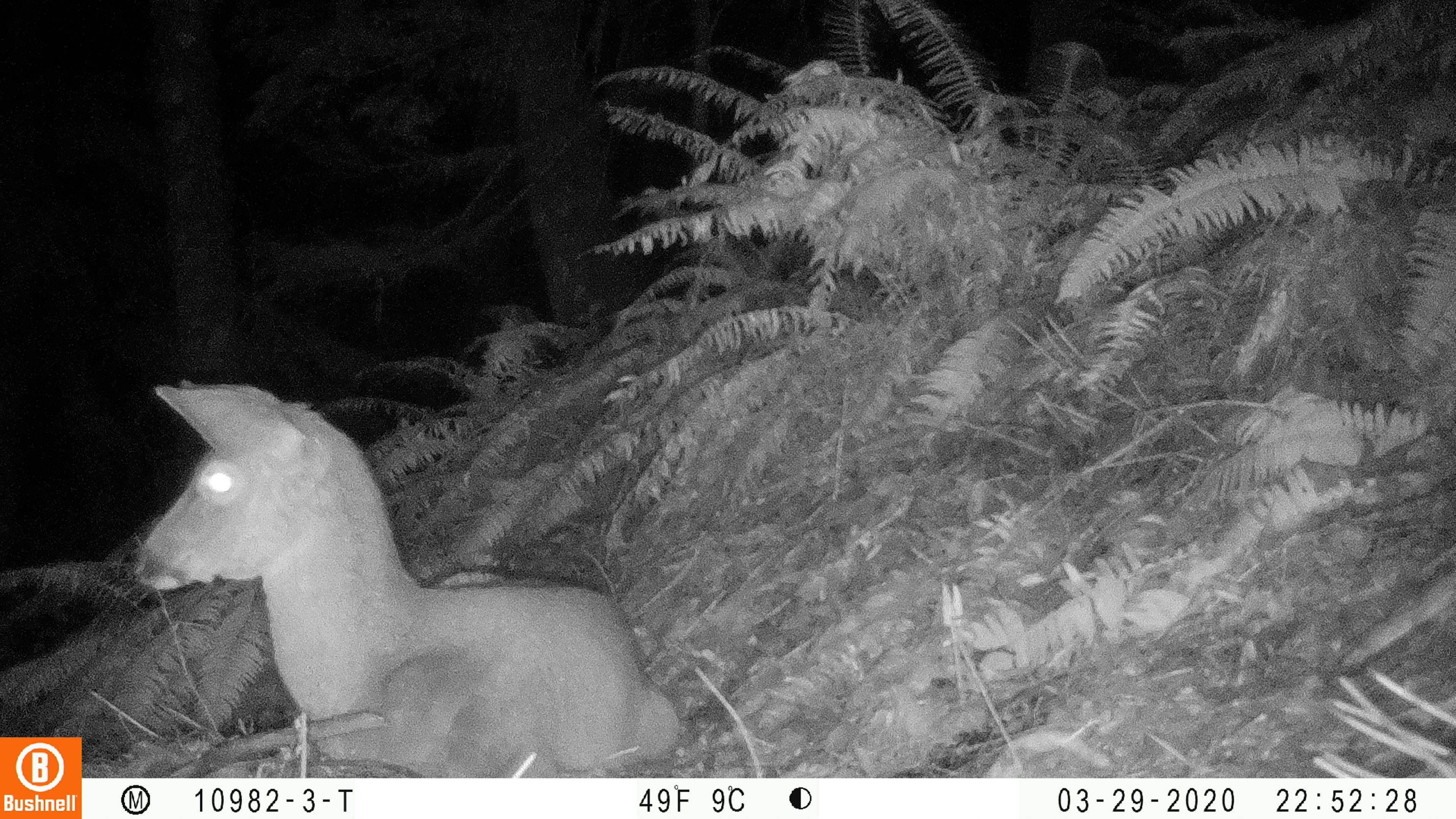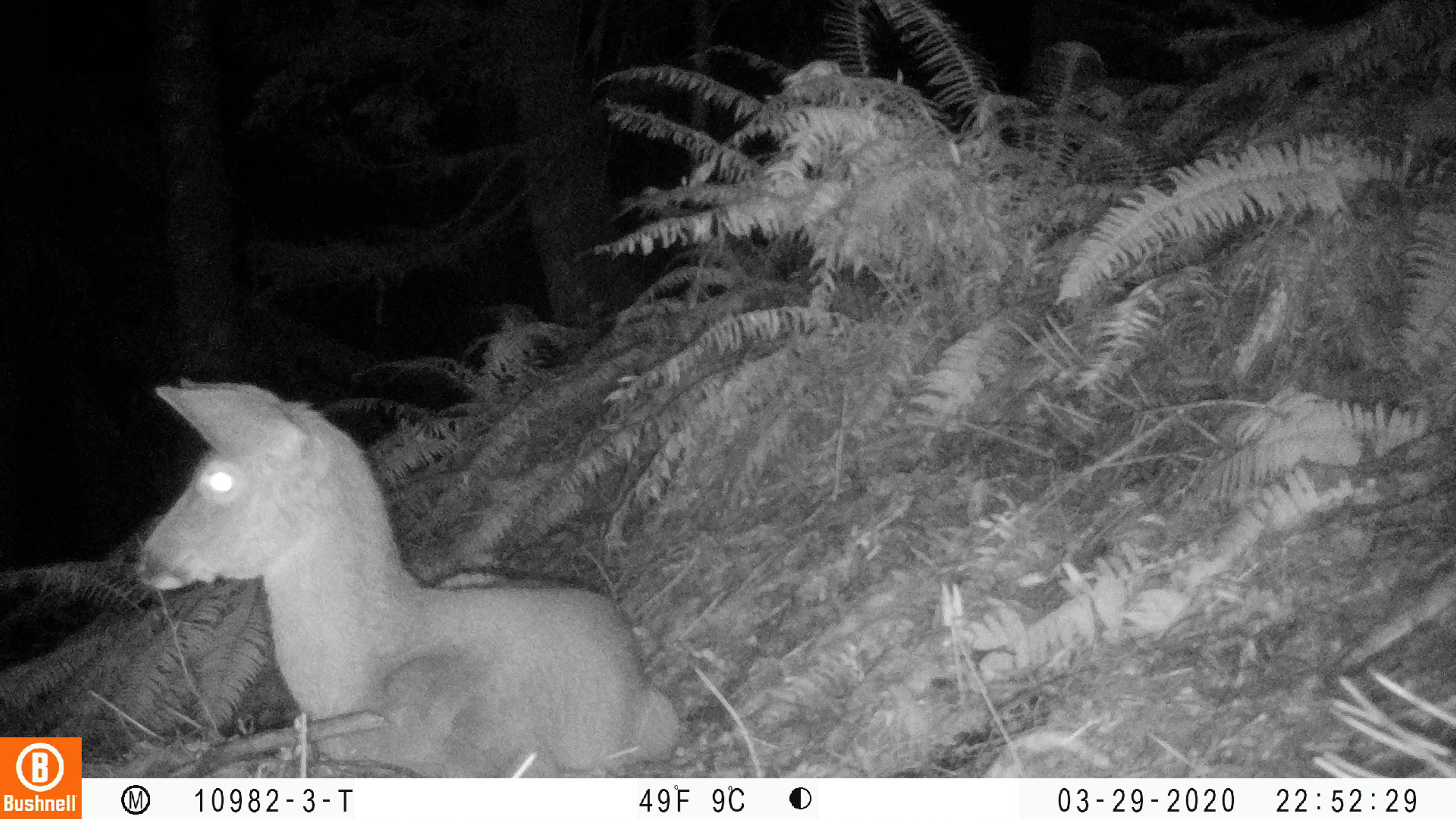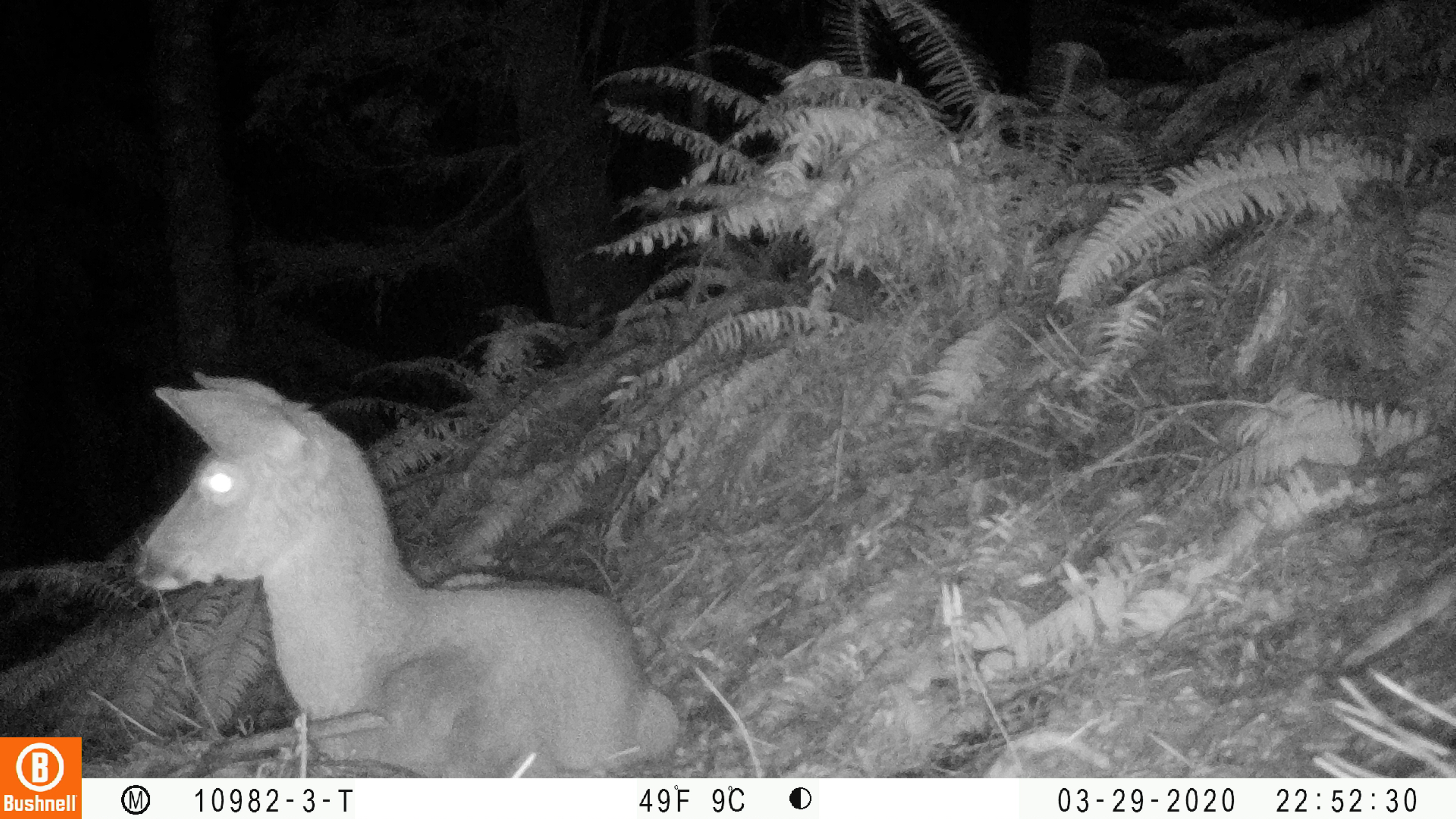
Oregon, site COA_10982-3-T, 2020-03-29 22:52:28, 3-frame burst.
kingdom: Animalia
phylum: Chordata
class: Mammalia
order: Artiodactyla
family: Cervidae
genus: Odocoileus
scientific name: Odocoileus hemionus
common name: black-tailed deer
Black-tailed deer (Odocoileus hemionus).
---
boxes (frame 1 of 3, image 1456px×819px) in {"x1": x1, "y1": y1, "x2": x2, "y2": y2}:
black-tailed deer: {"x1": 131, "y1": 365, "x2": 683, "y2": 774}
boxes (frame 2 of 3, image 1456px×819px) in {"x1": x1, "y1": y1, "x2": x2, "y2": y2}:
black-tailed deer: {"x1": 129, "y1": 368, "x2": 685, "y2": 766}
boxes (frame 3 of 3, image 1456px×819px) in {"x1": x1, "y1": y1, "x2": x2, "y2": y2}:
black-tailed deer: {"x1": 129, "y1": 363, "x2": 689, "y2": 766}